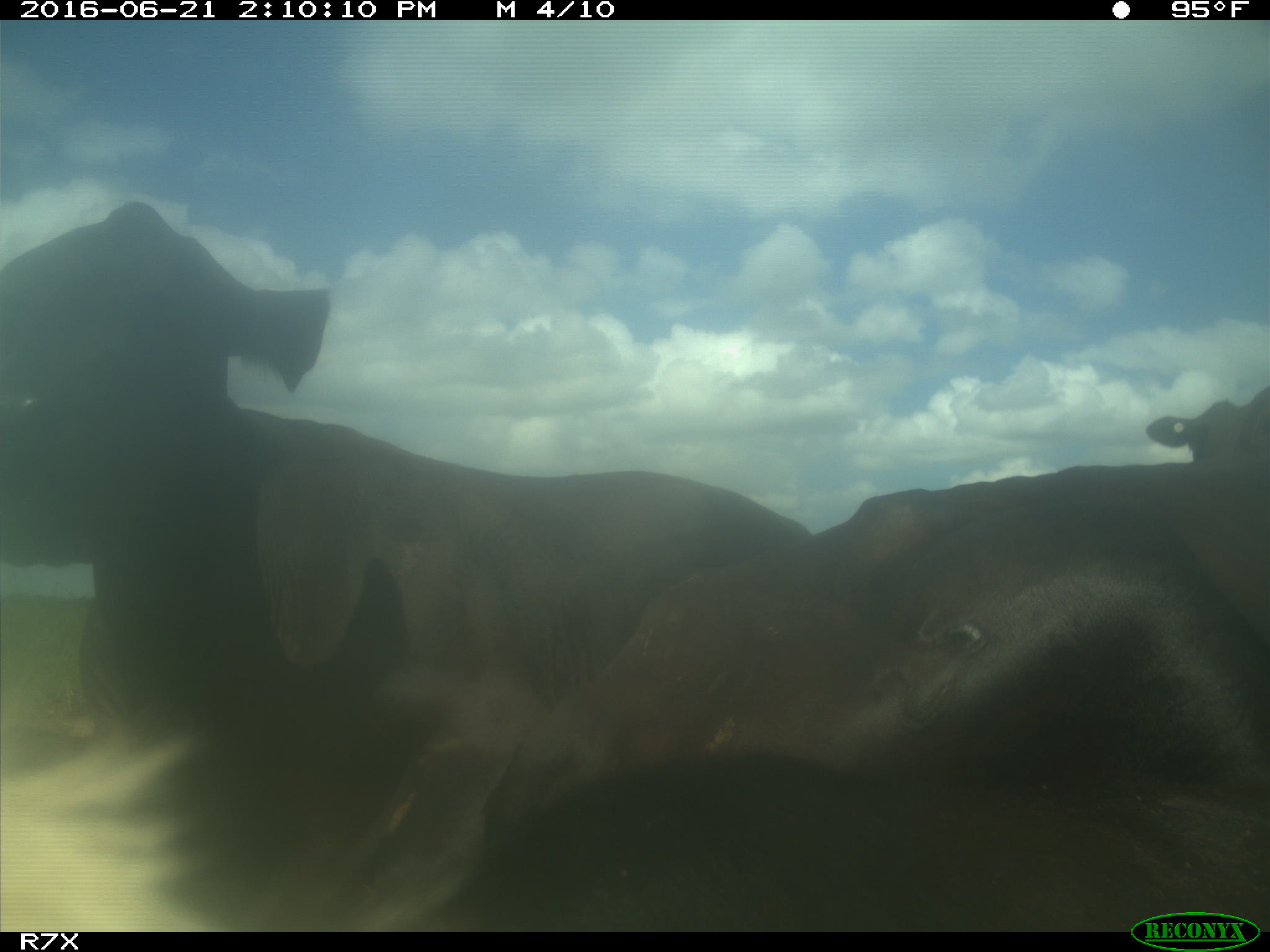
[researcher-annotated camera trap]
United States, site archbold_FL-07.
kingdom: Animalia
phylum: Chordata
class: Mammalia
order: Artiodactyla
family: Bovidae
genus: Bos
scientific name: Bos taurus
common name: domestic cow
Bos taurus (domestic cow).